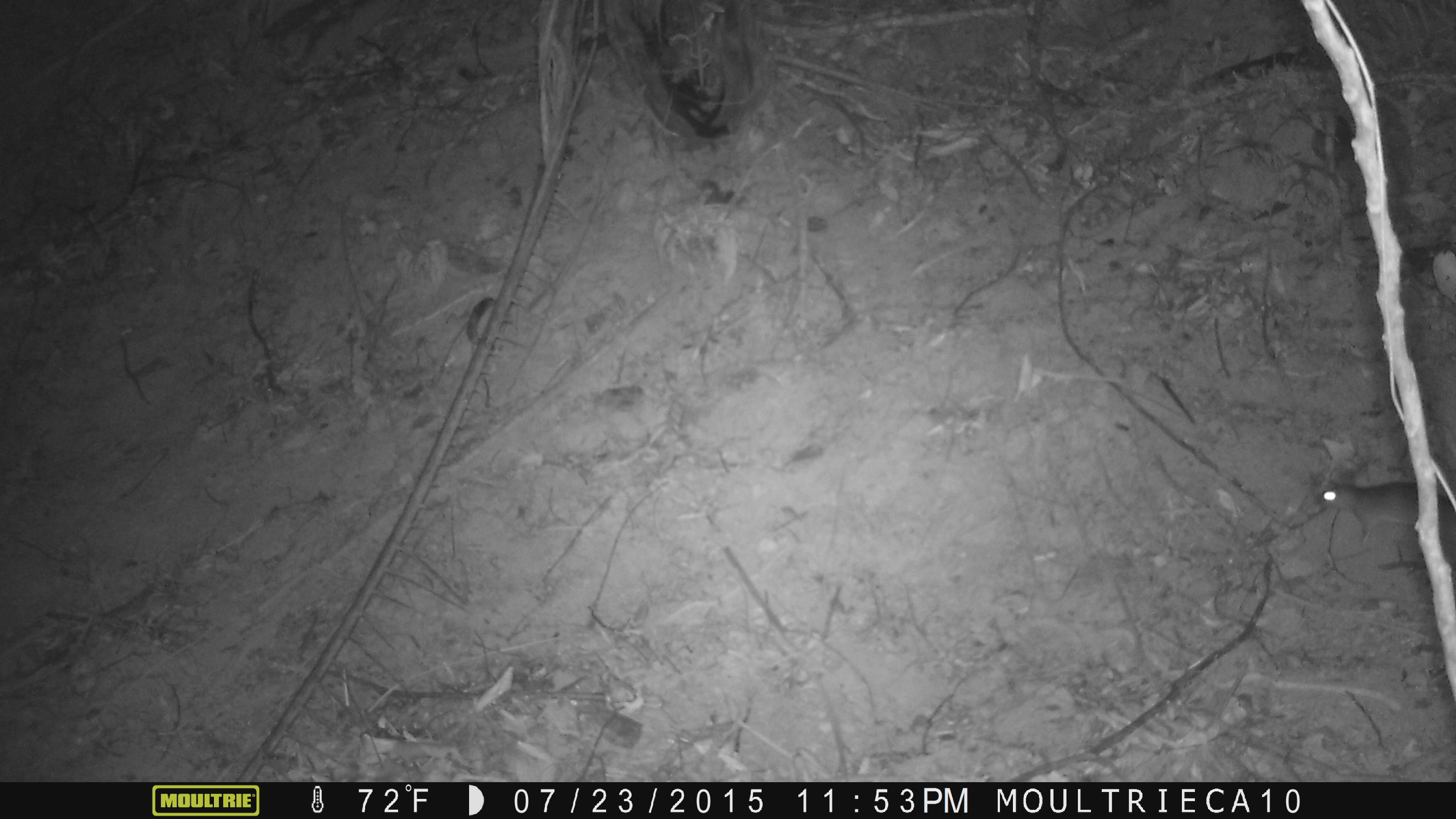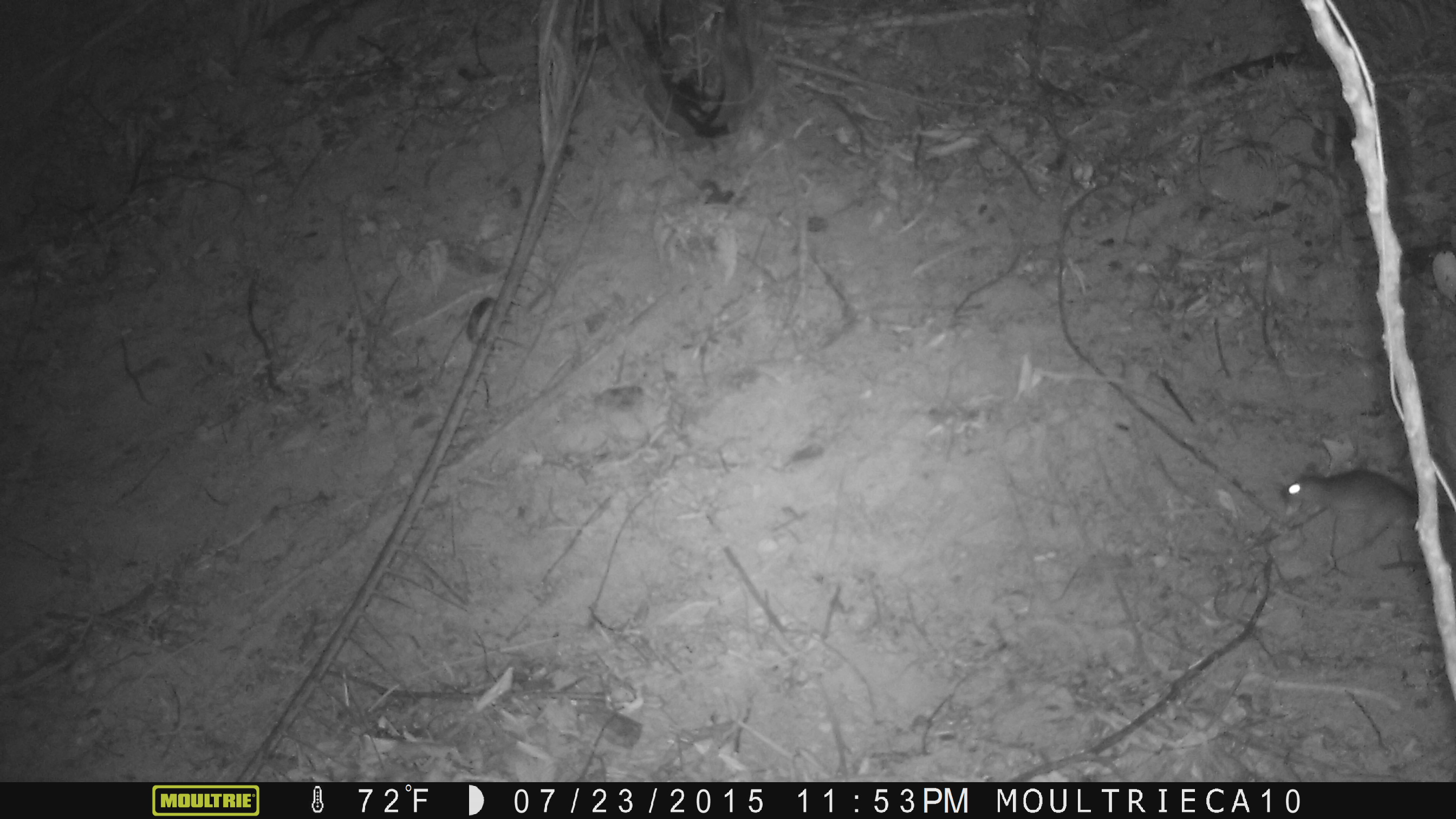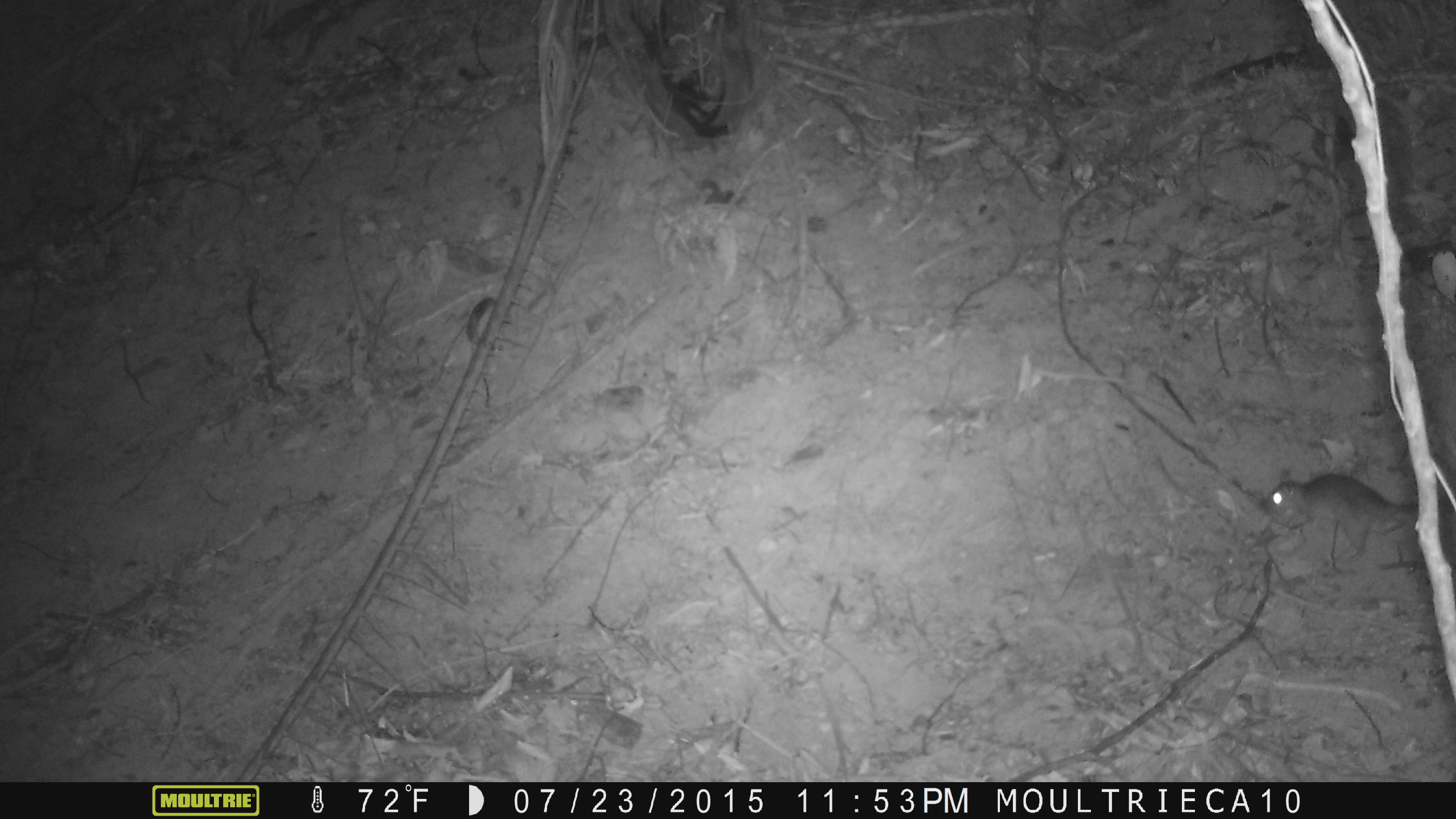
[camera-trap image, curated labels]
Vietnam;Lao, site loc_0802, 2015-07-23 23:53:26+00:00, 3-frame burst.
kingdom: Animalia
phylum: Chordata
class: Mammalia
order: Rodentia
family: Muridae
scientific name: Muridae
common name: old-world mice and rats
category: unidentified murid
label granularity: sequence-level